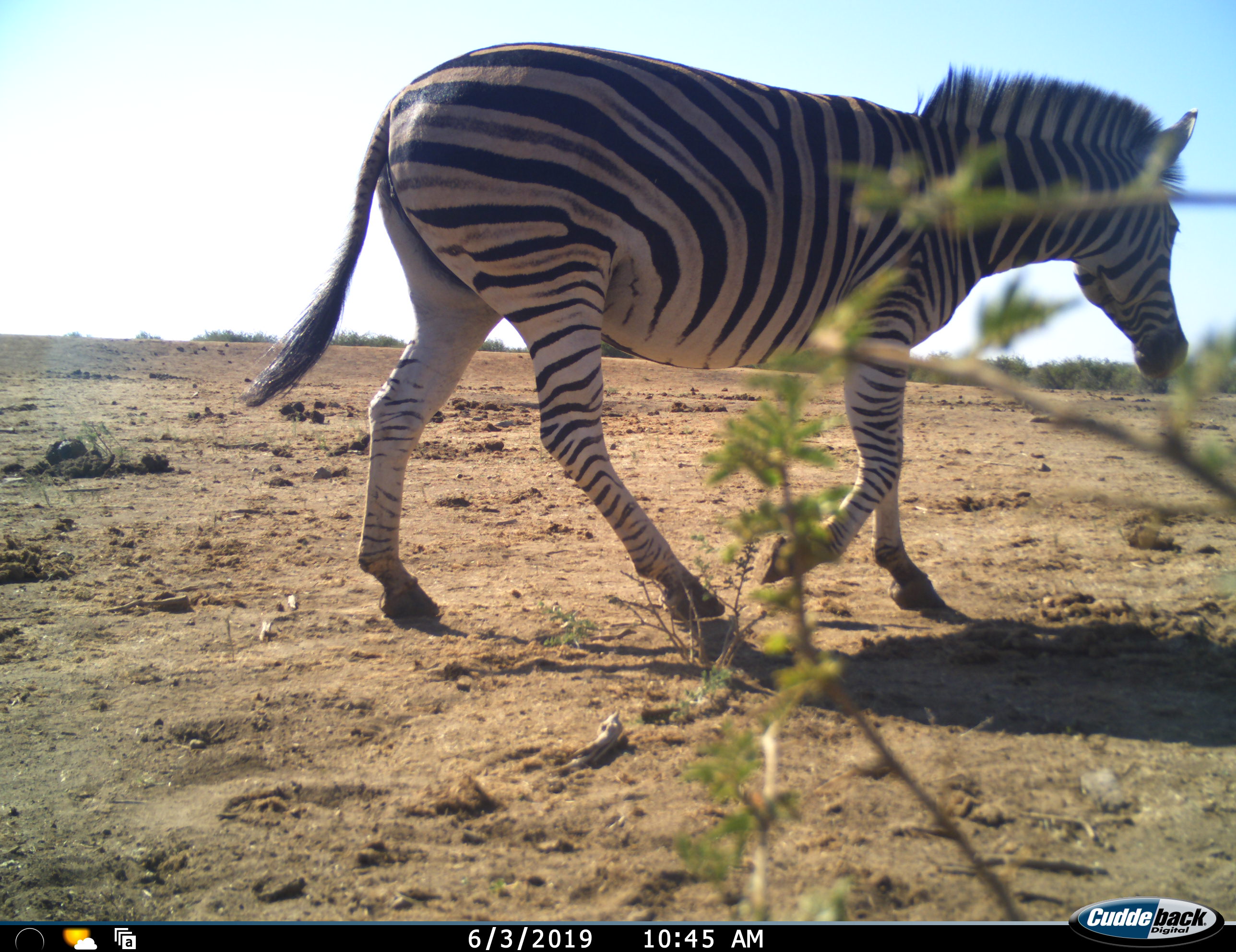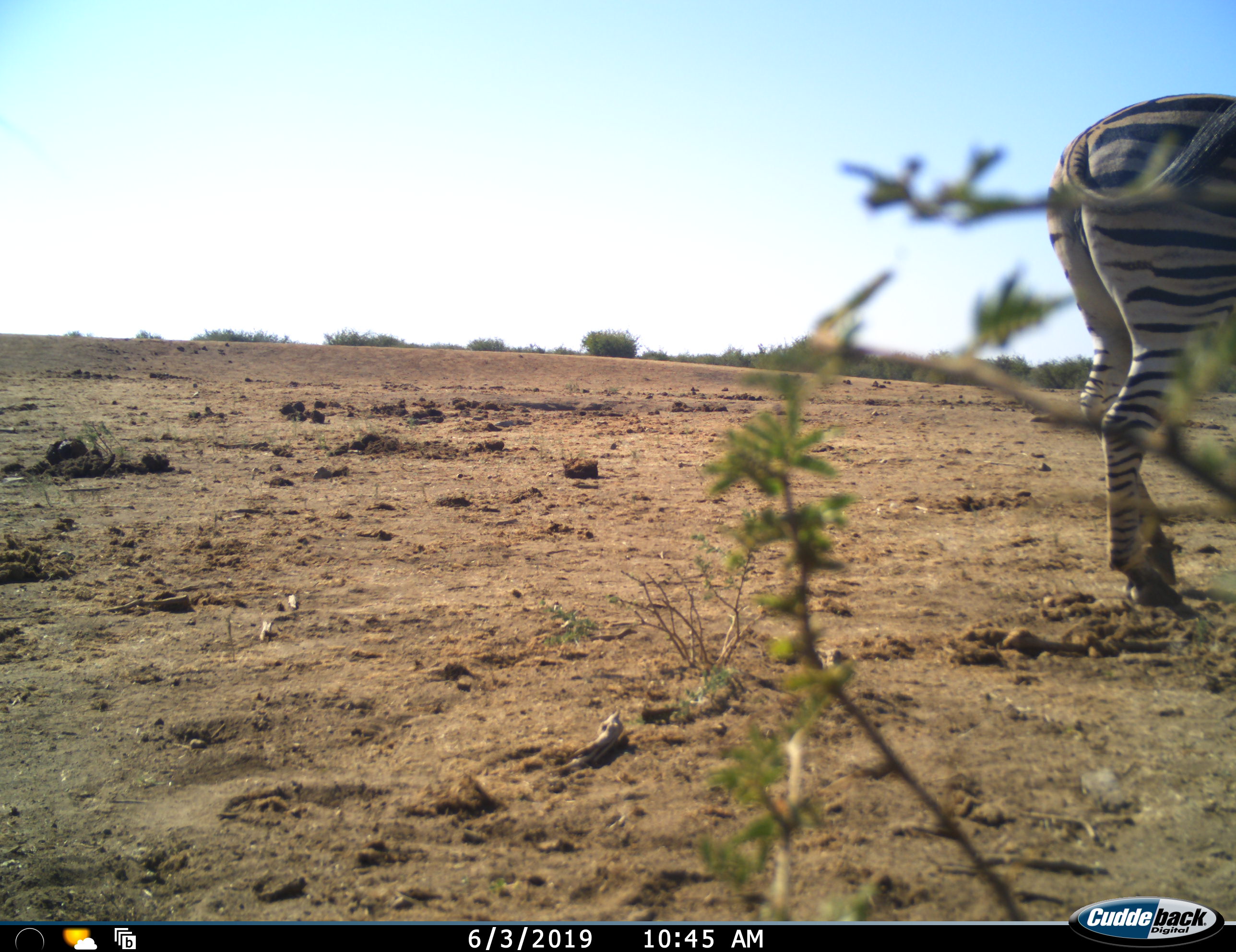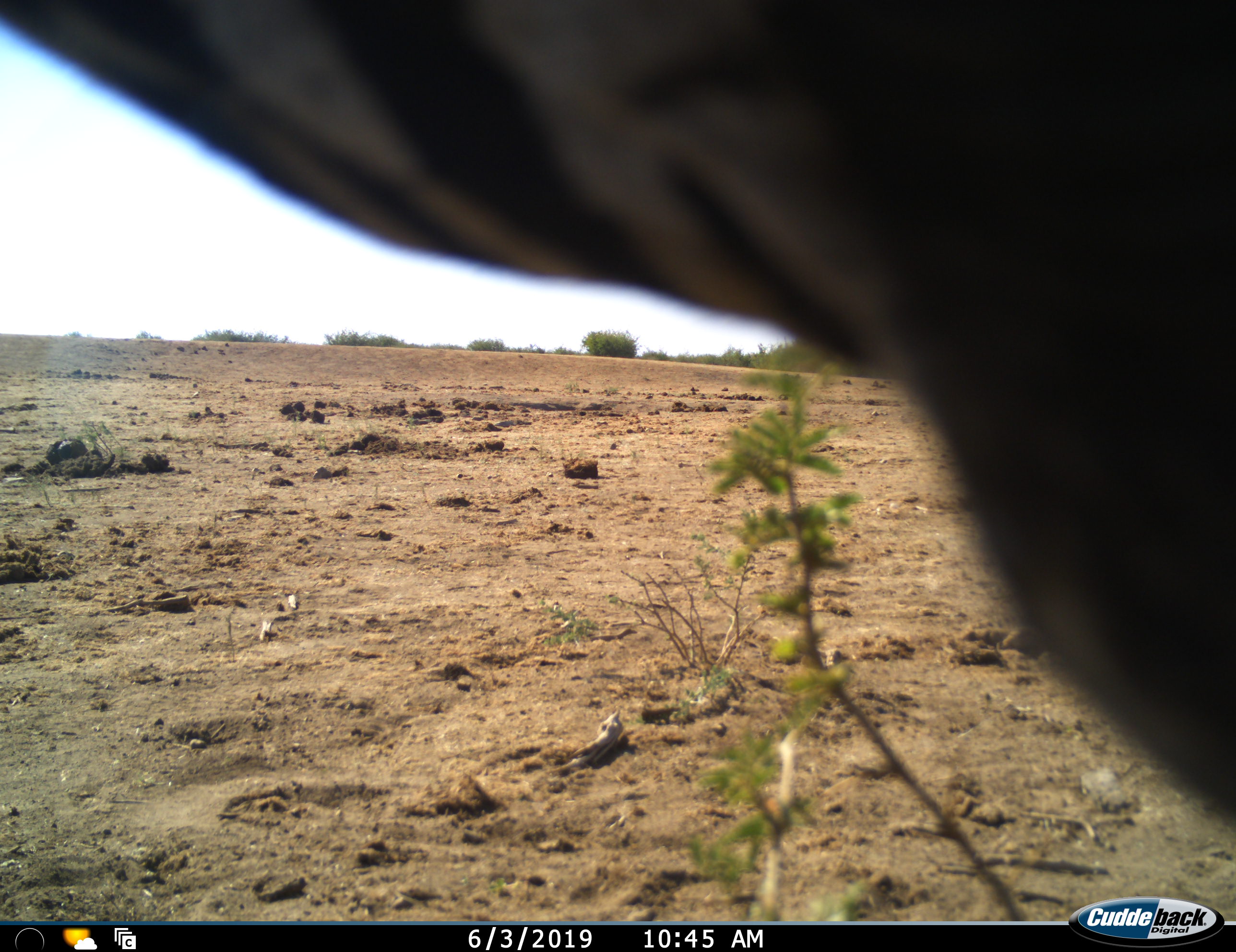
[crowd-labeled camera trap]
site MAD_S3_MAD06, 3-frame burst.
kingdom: Animalia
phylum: Chordata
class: Mammalia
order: Perissodactyla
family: Equidae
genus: Equus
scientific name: Equus quagga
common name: plains zebra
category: zebraplains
Zebraplains (plains zebra) (Equus quagga), count 1. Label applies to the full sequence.